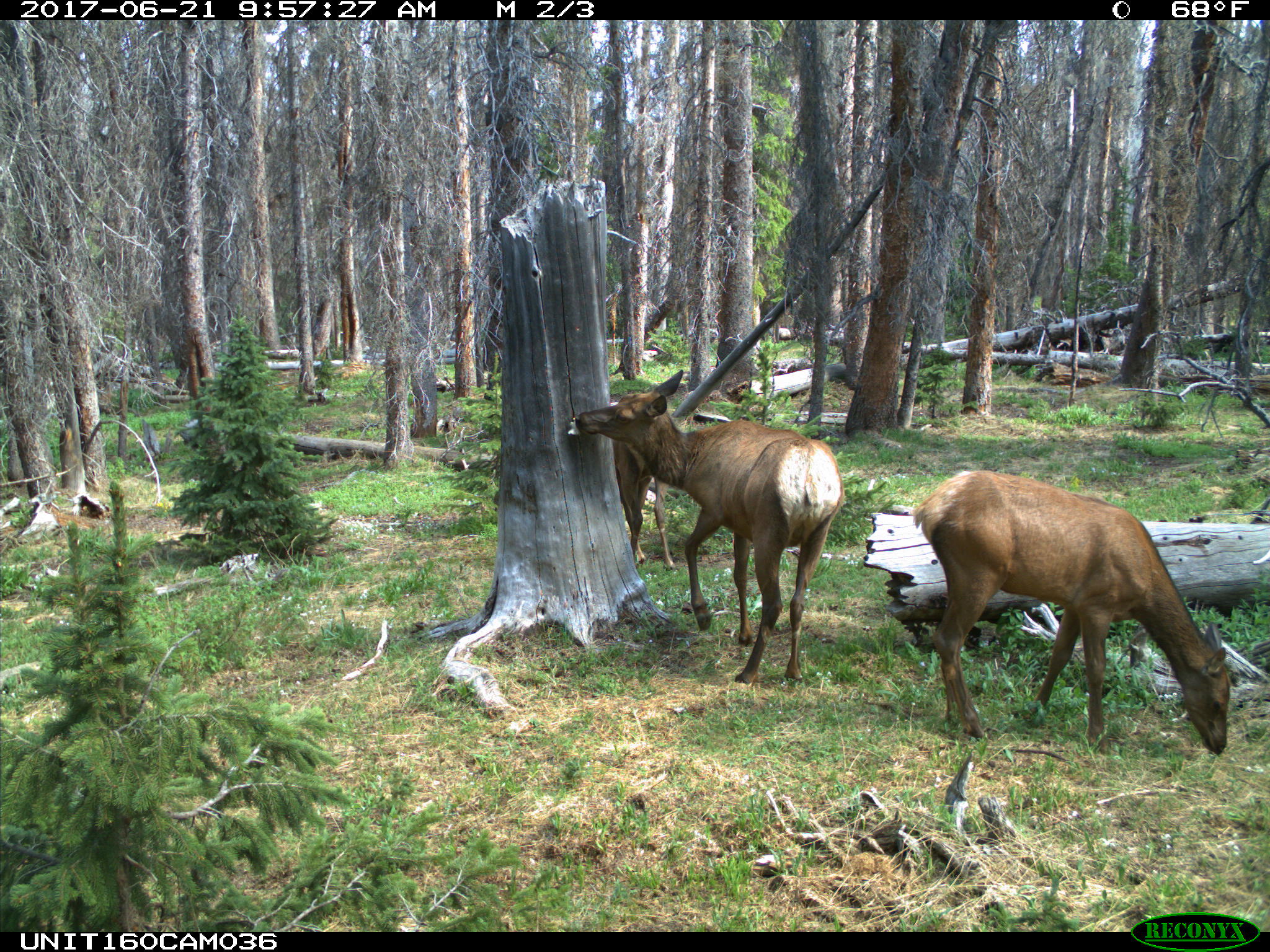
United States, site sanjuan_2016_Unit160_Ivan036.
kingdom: Animalia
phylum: Chordata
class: Mammalia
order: Artiodactyla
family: Cervidae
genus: Cervus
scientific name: Cervus elaphus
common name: red deer